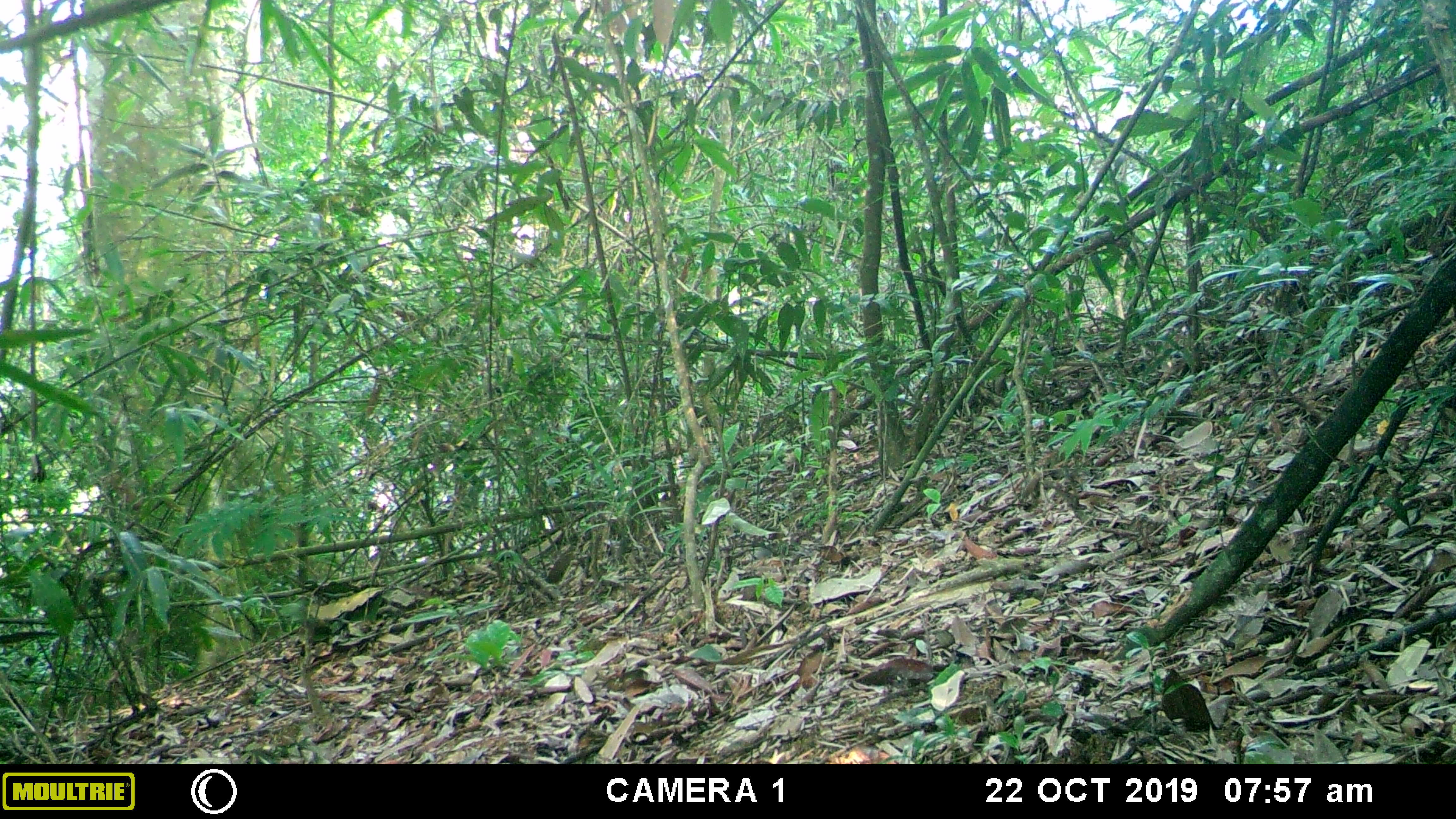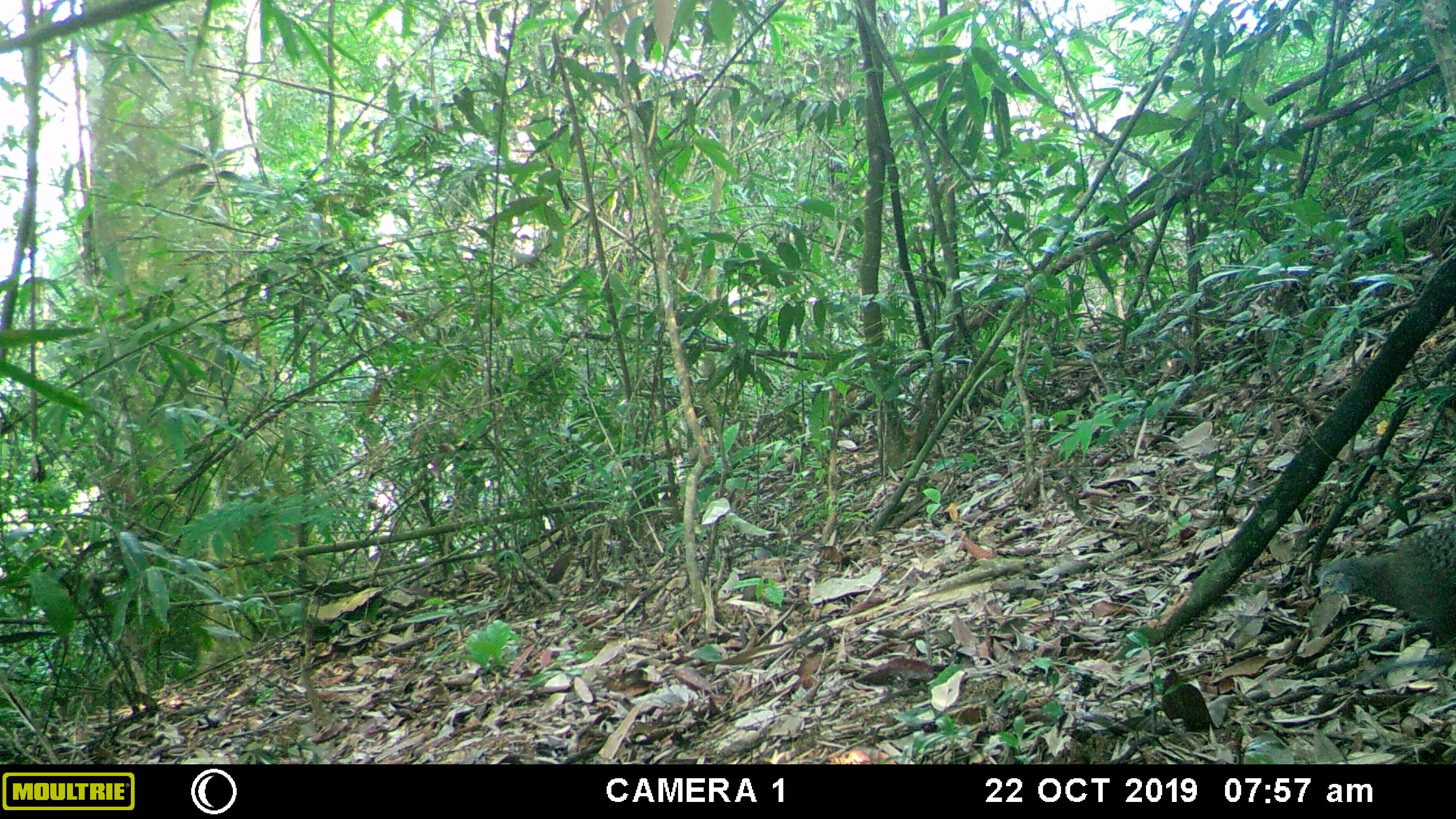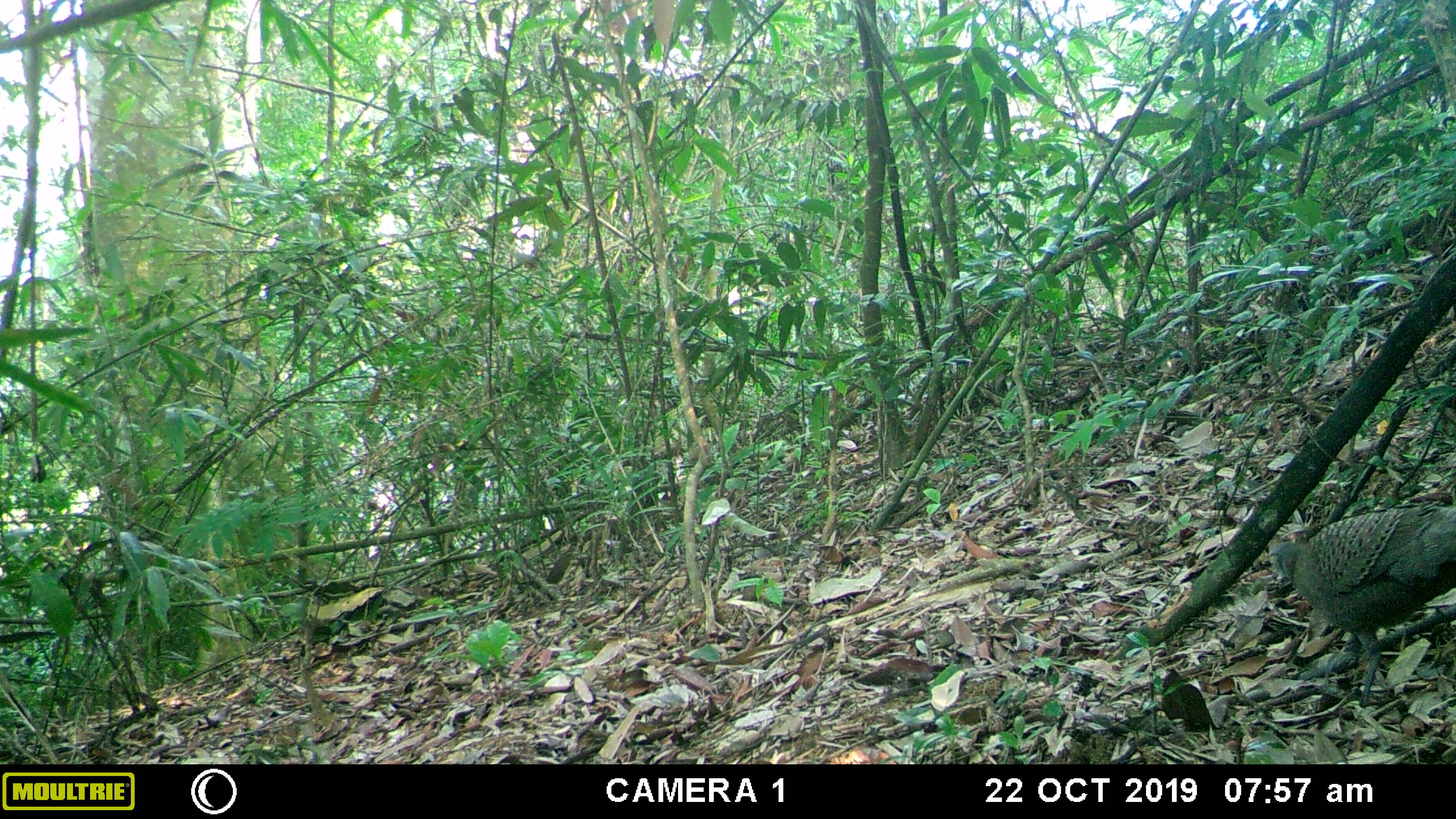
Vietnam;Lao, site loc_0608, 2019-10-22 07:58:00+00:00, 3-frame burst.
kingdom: Animalia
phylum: Chordata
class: Aves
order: Galliformes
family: Phasianidae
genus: Polyplectron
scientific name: Polyplectron bicalcaratum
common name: gray peacock-pheasant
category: grey peacock pheasant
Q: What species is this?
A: Grey peacock pheasant (gray peacock-pheasant) (Polyplectron bicalcaratum).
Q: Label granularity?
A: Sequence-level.